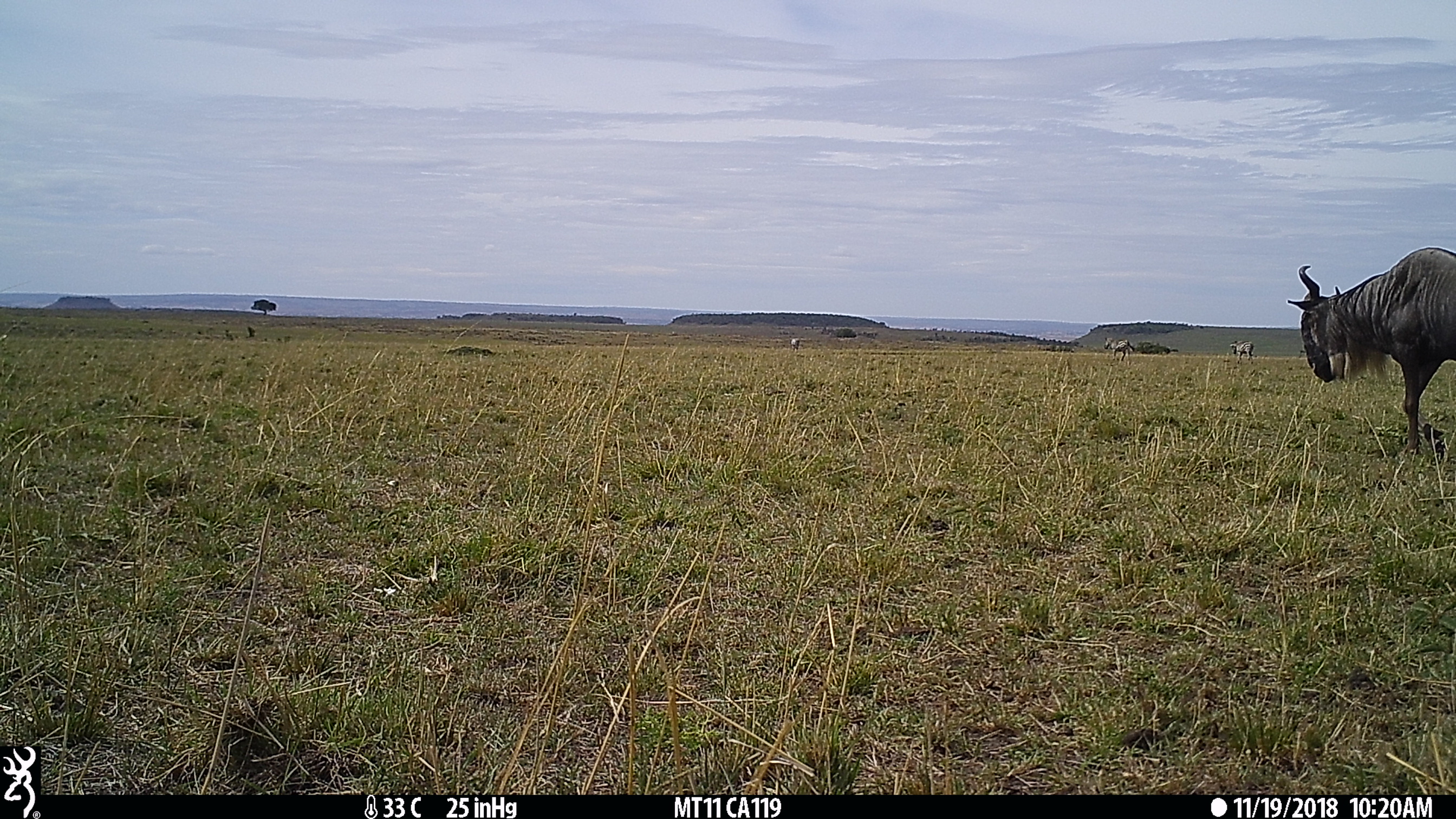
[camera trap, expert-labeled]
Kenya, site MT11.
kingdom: Animalia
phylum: Chordata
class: Mammalia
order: Artiodactyla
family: Bovidae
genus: Connochaetes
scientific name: Connochaetes taurinus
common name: blue wildebeest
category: wildebeest